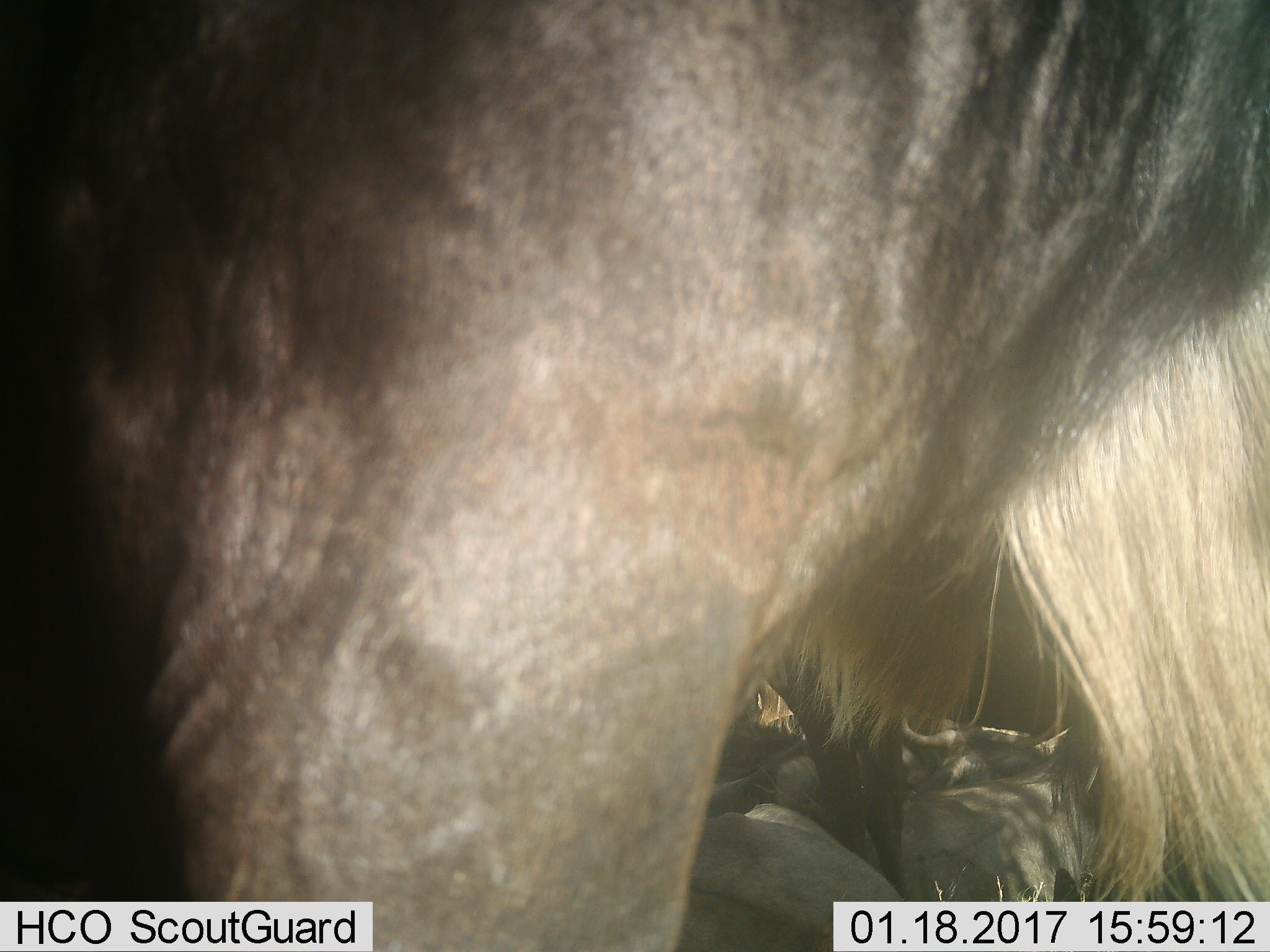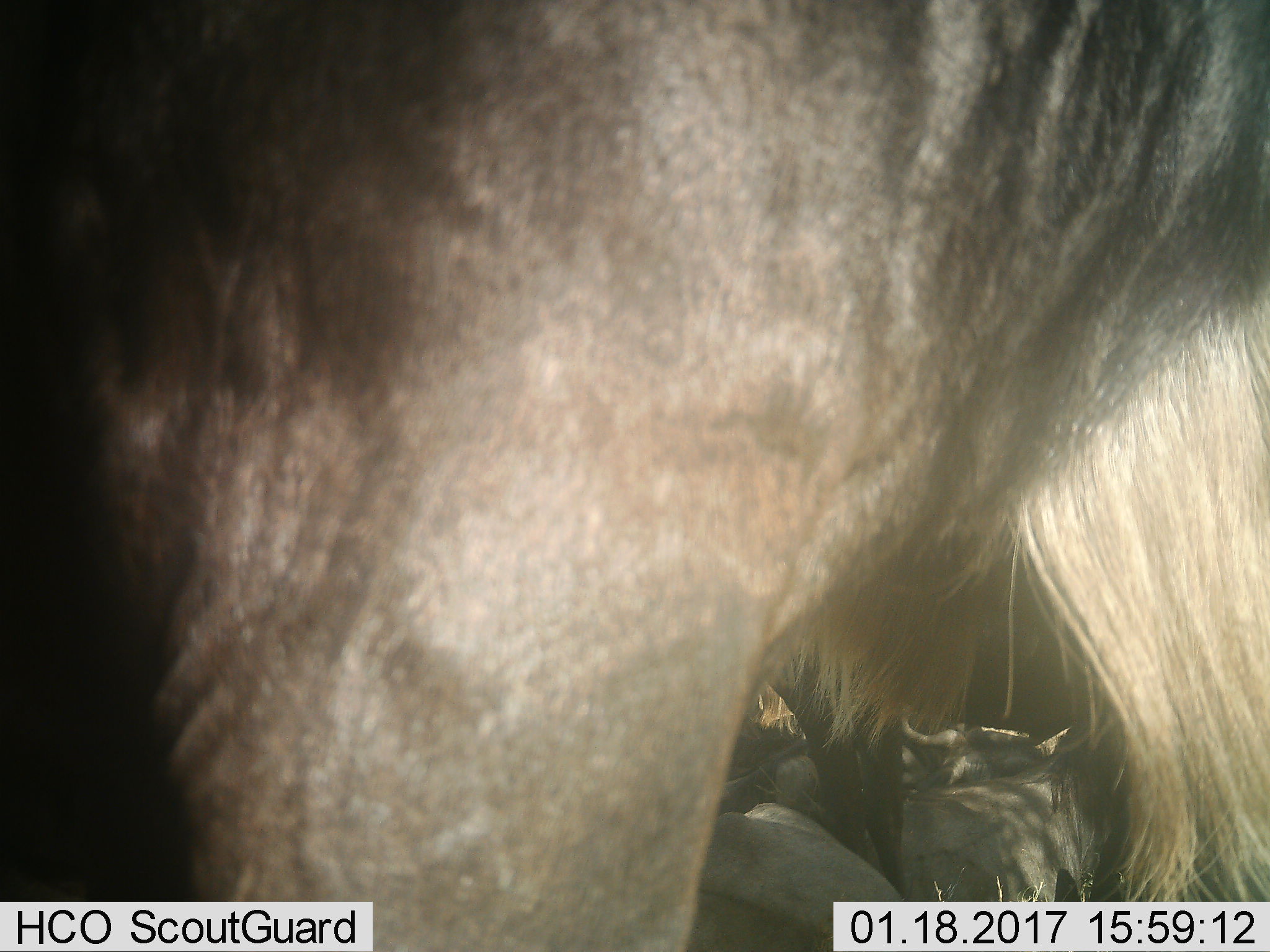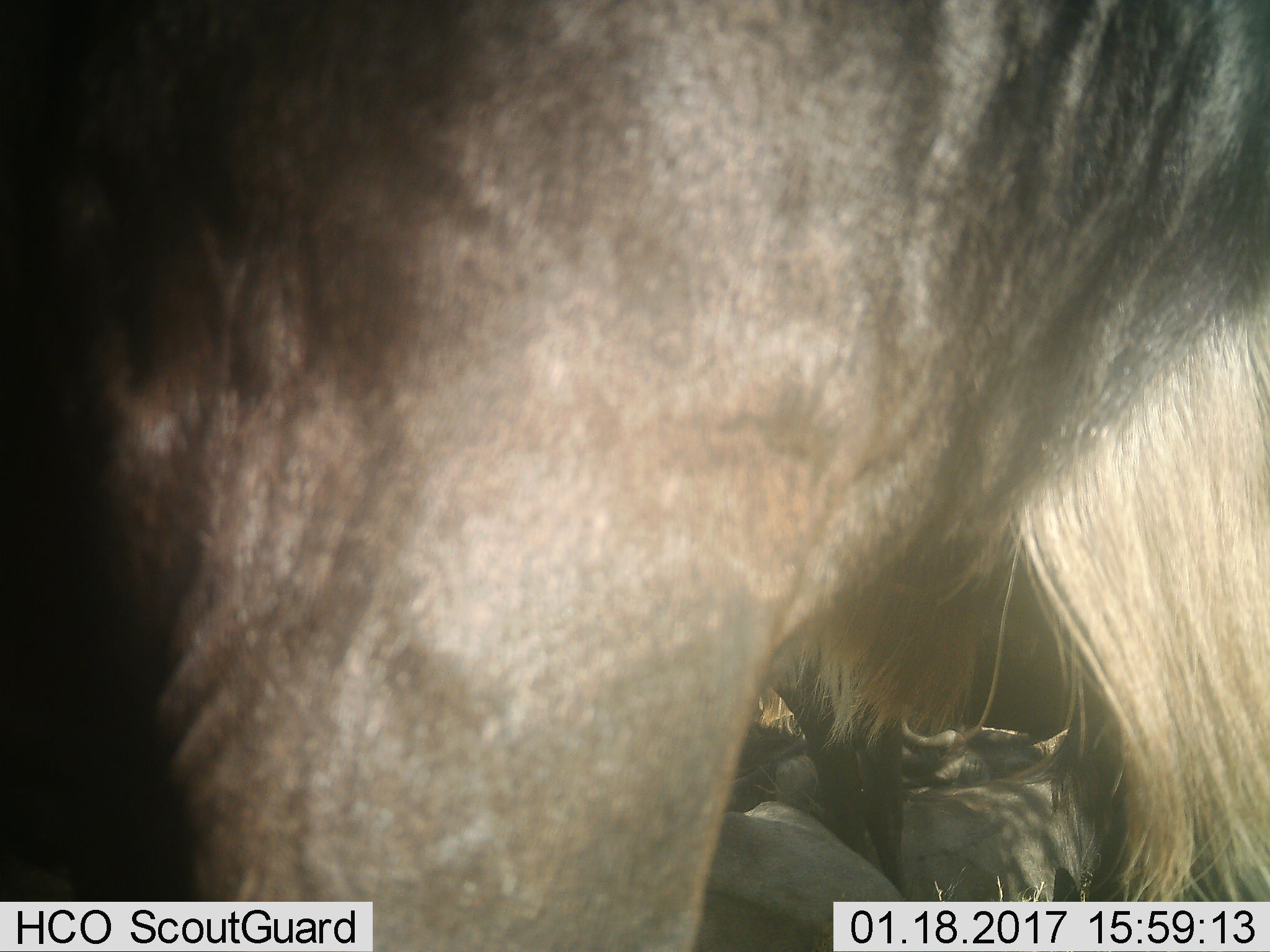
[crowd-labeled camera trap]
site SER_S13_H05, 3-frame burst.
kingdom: Animalia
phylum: Chordata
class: Mammalia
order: Artiodactyla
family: Bovidae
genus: Connochaetes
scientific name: Connochaetes taurinus taurinus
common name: blue wildebeest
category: wildebeestblue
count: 2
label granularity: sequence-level